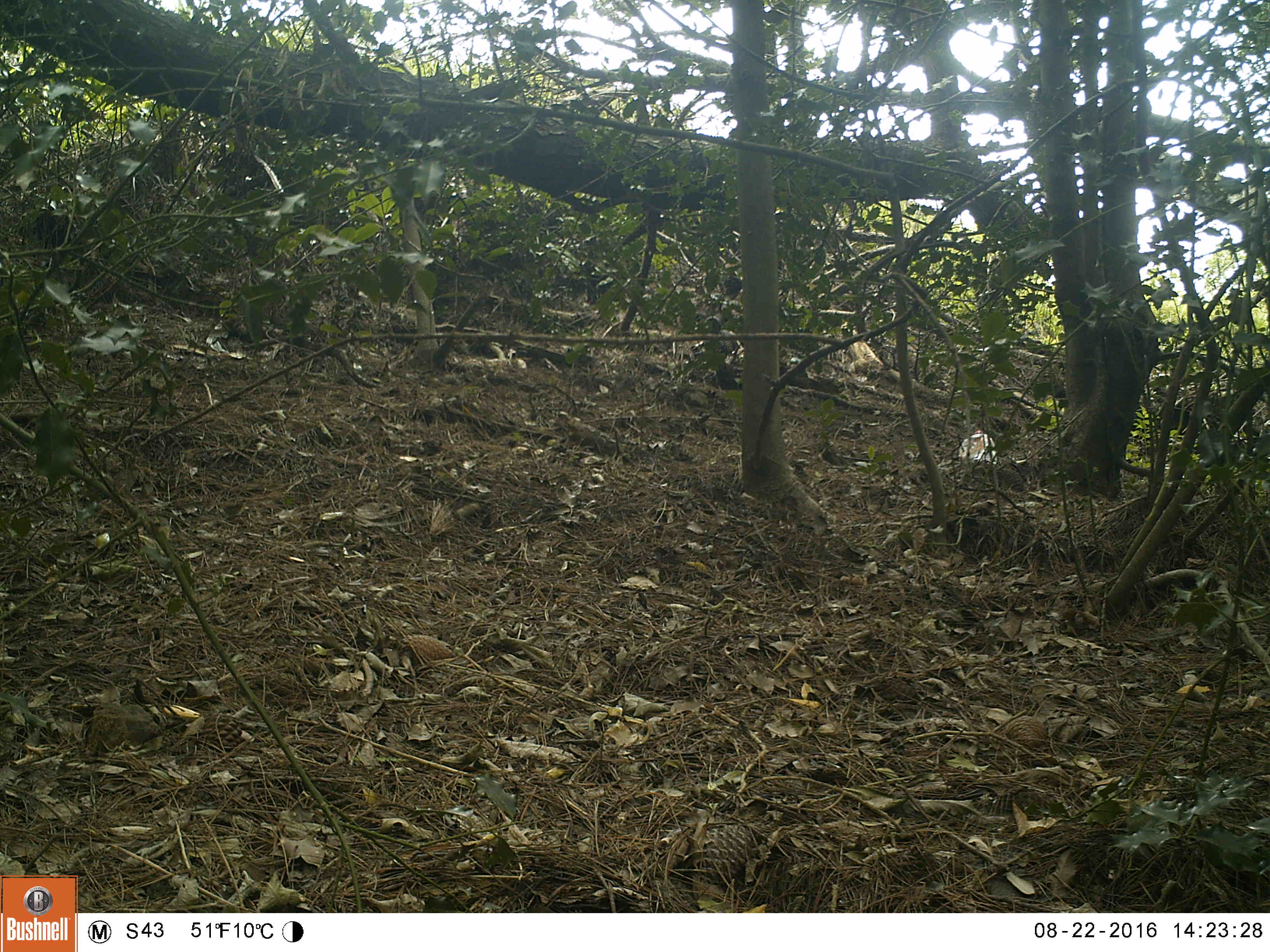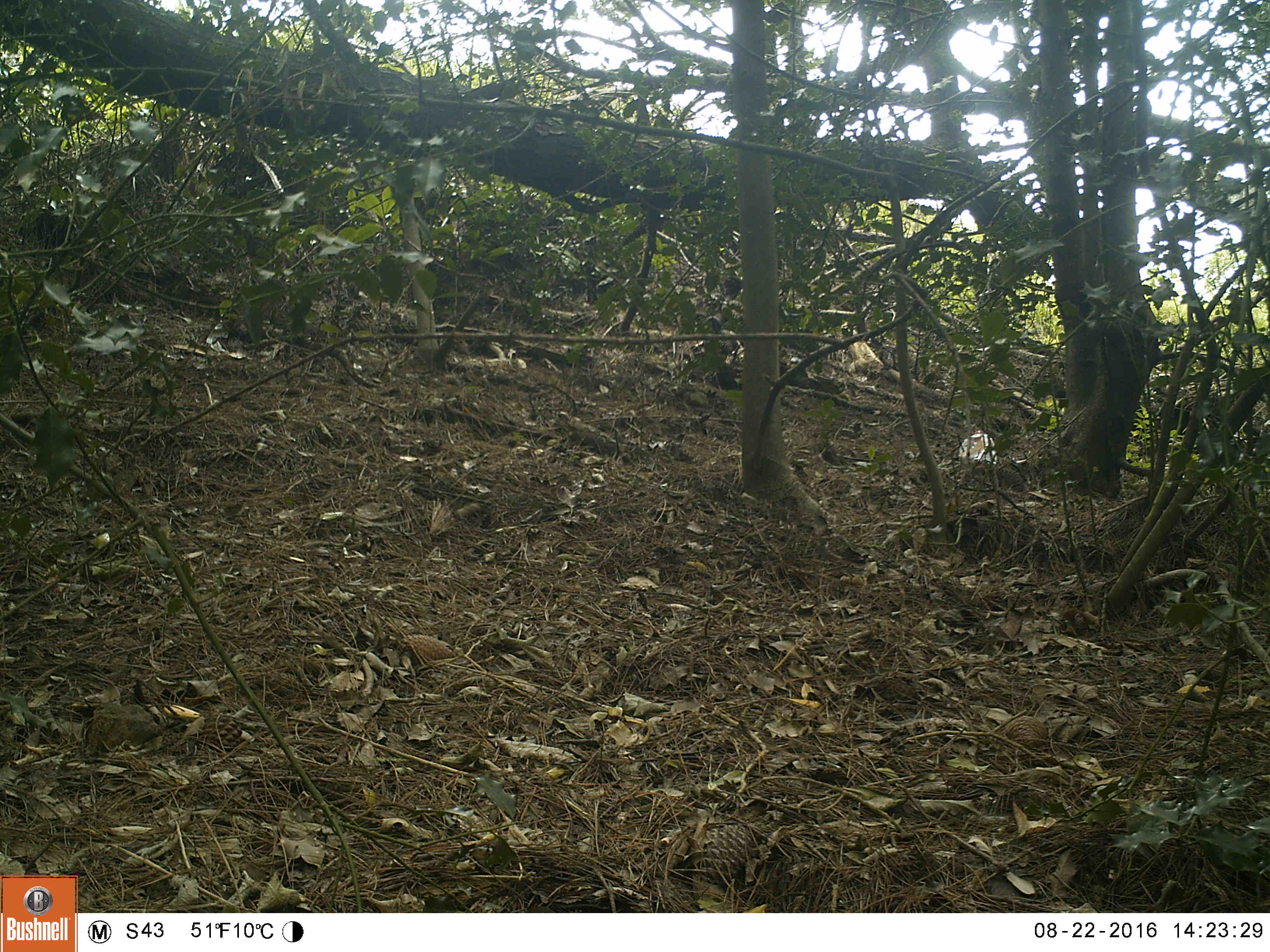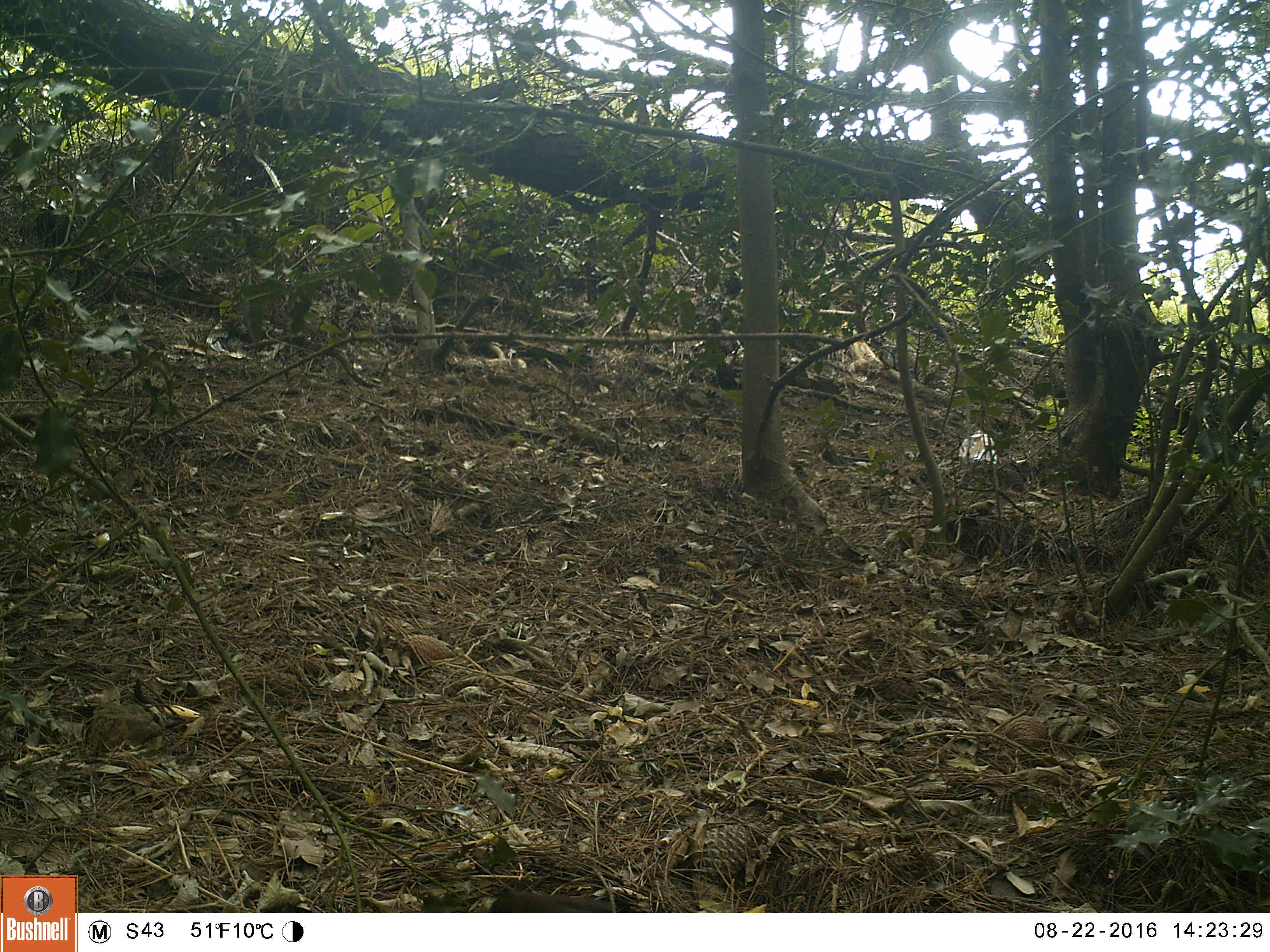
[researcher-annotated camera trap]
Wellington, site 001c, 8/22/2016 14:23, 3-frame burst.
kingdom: Animalia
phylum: Chordata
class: Aves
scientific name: Aves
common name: bird